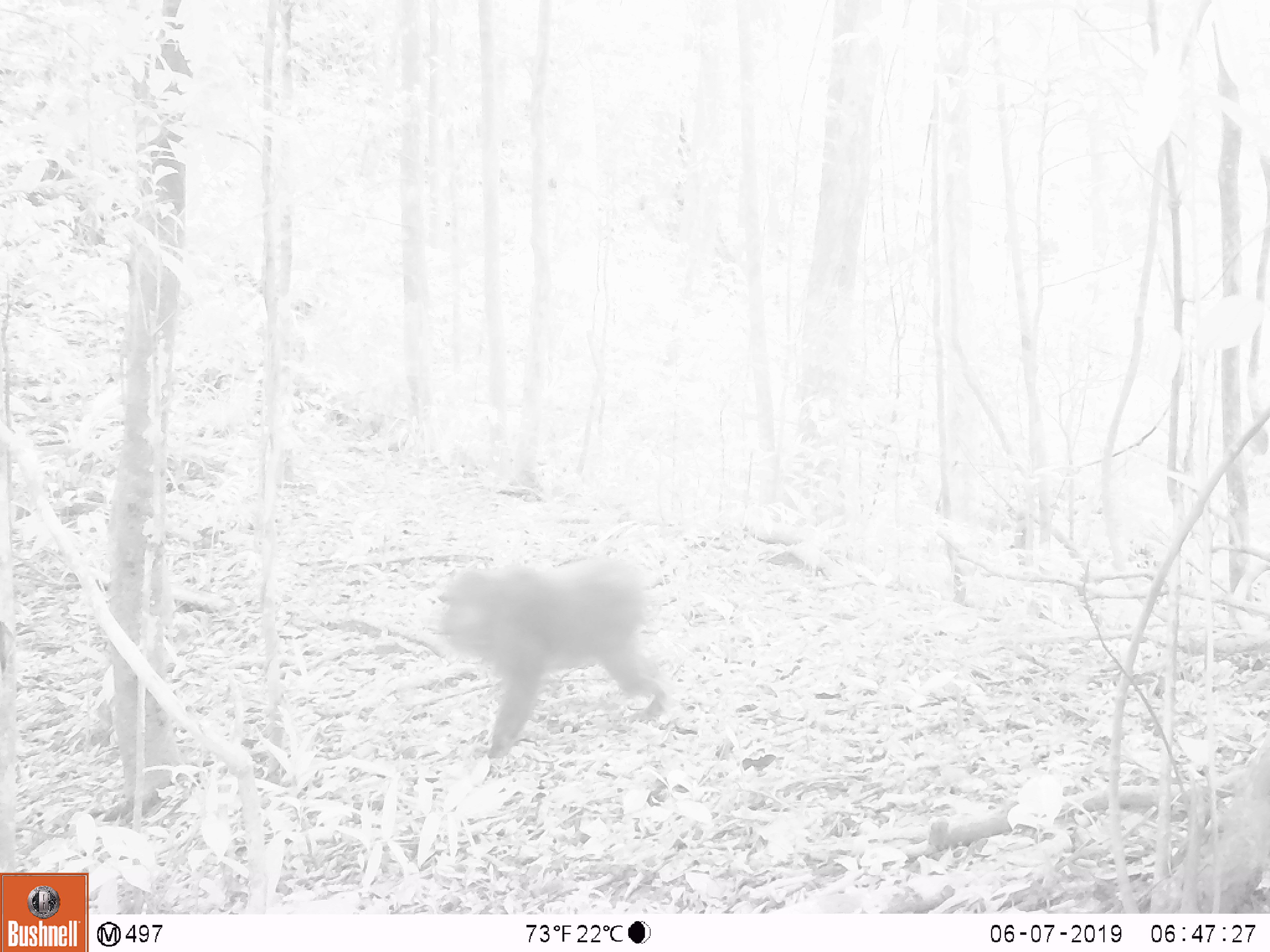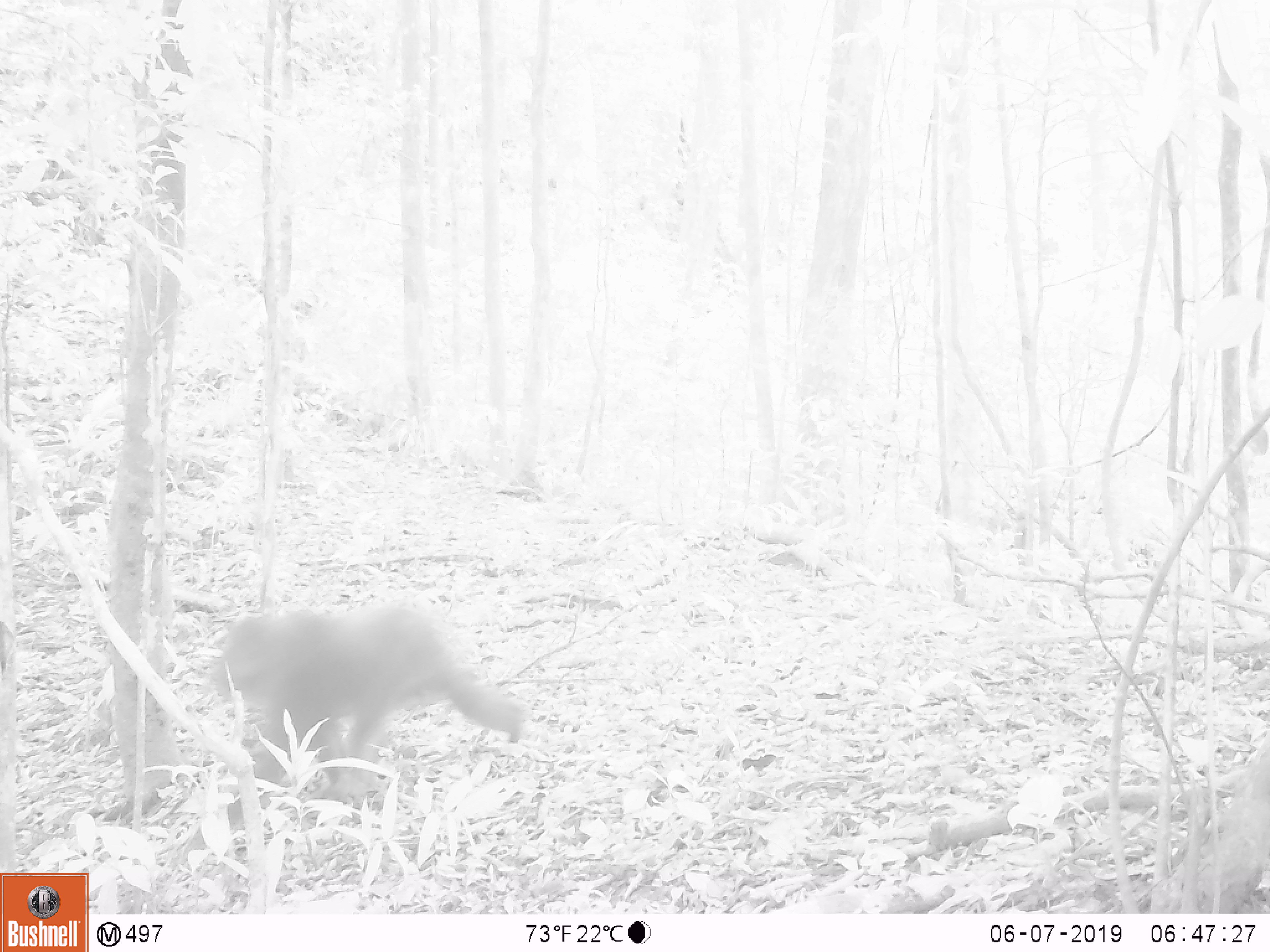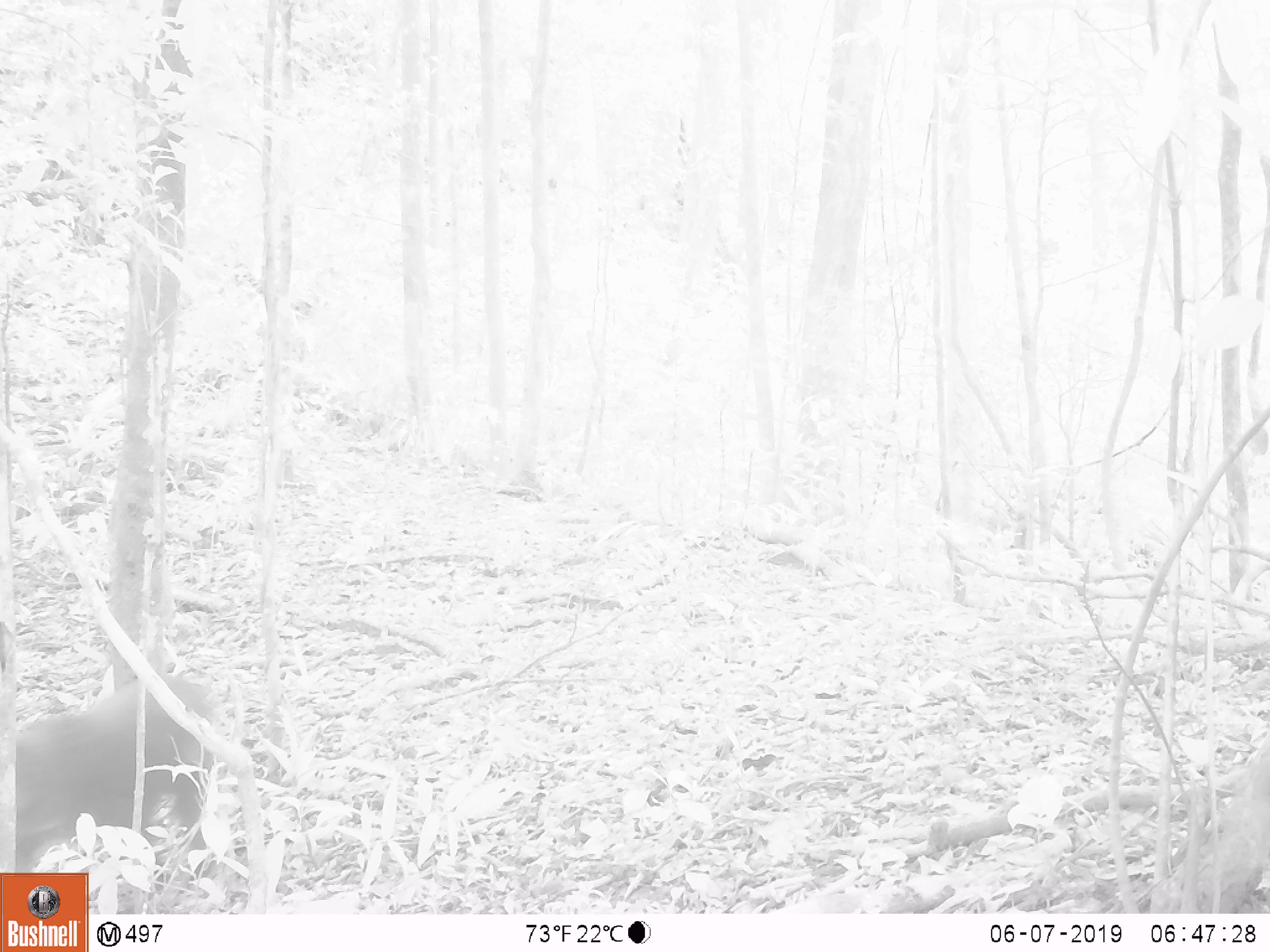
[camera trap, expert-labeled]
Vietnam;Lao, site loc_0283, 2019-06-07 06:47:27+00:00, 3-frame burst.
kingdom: Animalia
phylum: Chordata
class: Mammalia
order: Primates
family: Cercopithecidae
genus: Macaca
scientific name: Macaca arctoides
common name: stump-tailed macaque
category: stump tailed macaque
Stump tailed macaque (stump-tailed macaque) (Macaca arctoides). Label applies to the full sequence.